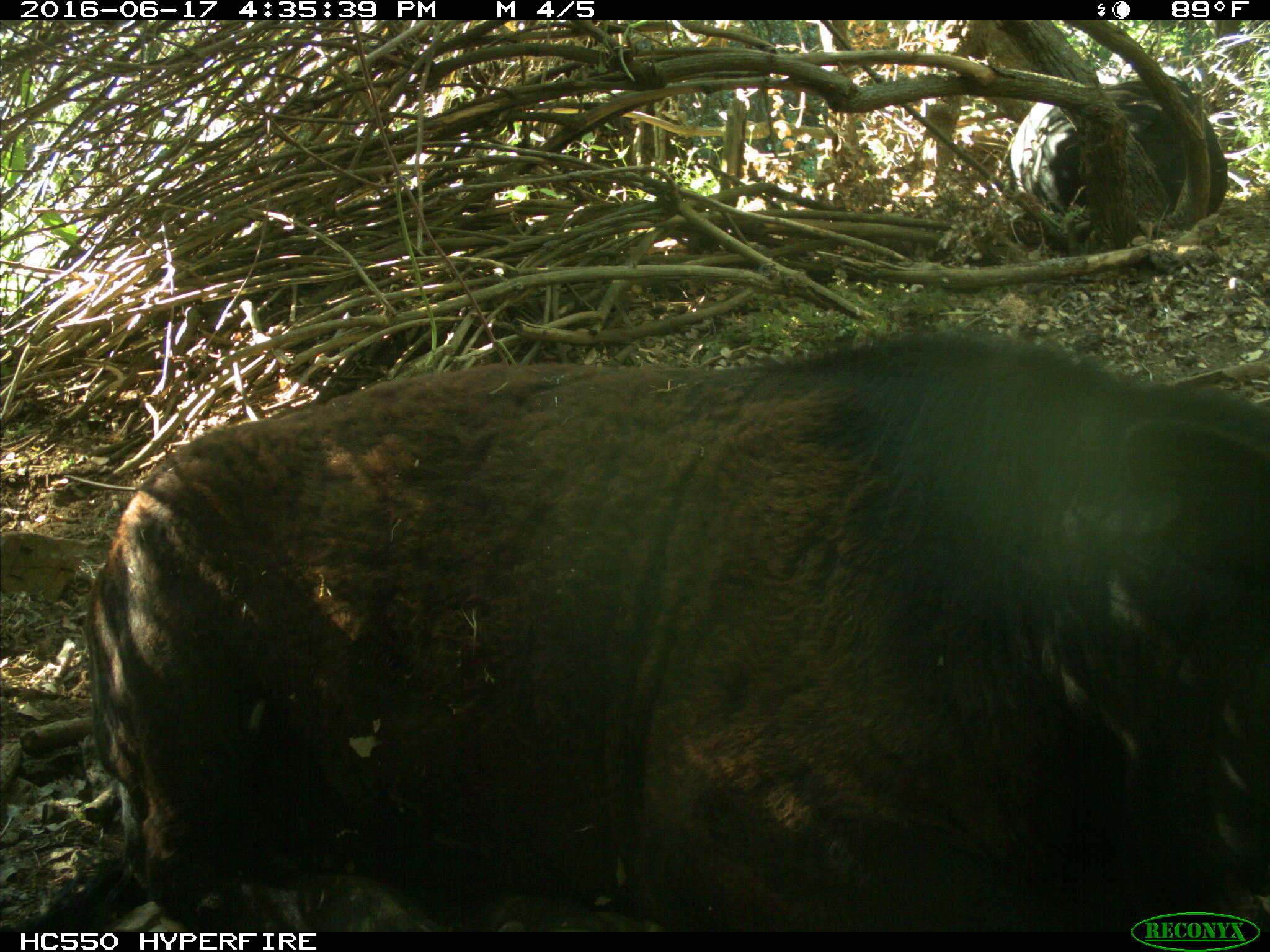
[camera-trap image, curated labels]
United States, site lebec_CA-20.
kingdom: Animalia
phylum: Chordata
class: Mammalia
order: Artiodactyla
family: Bovidae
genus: Bos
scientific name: Bos taurus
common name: domestic cow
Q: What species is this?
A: Bos taurus (domestic cow).